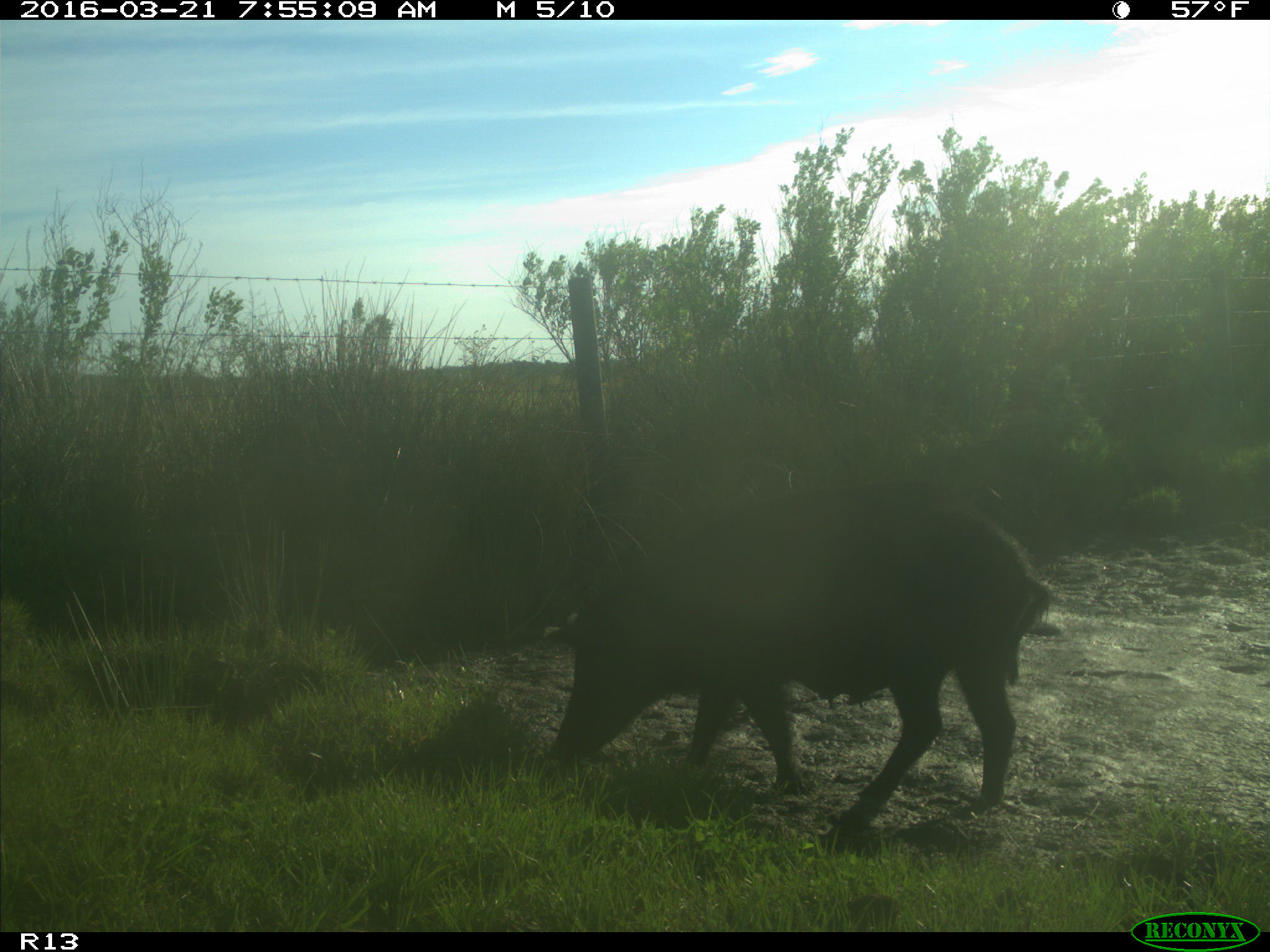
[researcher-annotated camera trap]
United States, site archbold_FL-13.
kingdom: Animalia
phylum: Chordata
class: Mammalia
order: Artiodactyla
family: Suidae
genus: Sus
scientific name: Sus scrofa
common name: wild boar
Sus scrofa (wild boar).